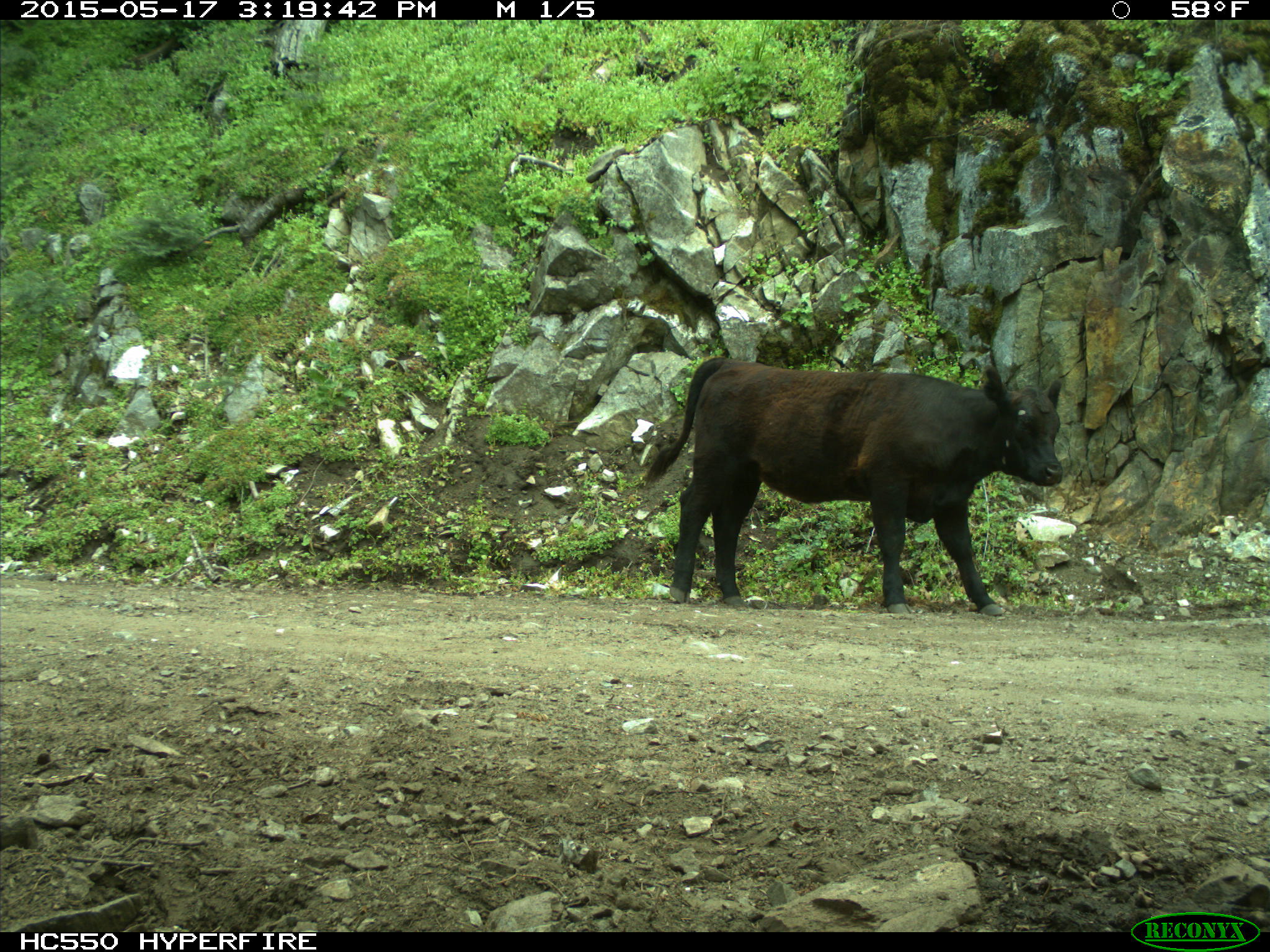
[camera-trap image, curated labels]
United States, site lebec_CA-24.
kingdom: Animalia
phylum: Chordata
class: Mammalia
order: Artiodactyla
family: Bovidae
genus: Bos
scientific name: Bos taurus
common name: domestic cow